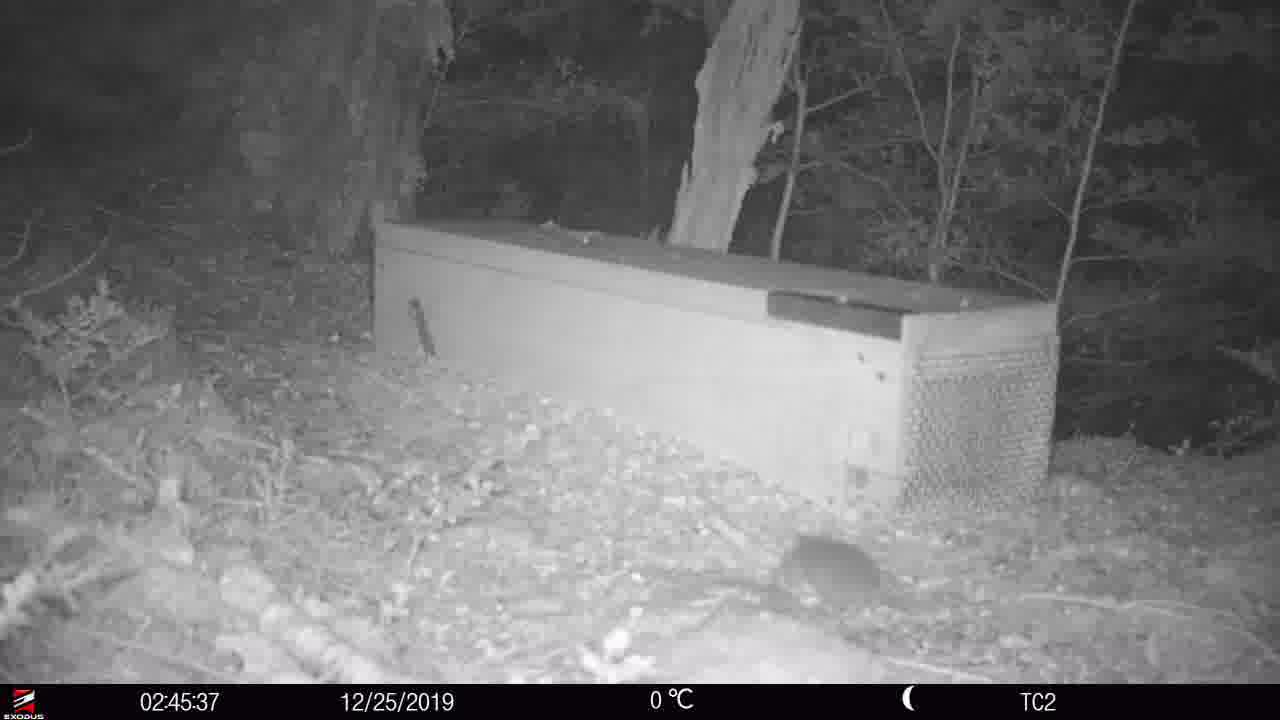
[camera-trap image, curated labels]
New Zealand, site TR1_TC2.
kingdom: Animalia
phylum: Chordata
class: Mammalia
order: Rodentia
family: Muridae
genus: Rattus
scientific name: Rattus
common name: rat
Rat (Rattus).